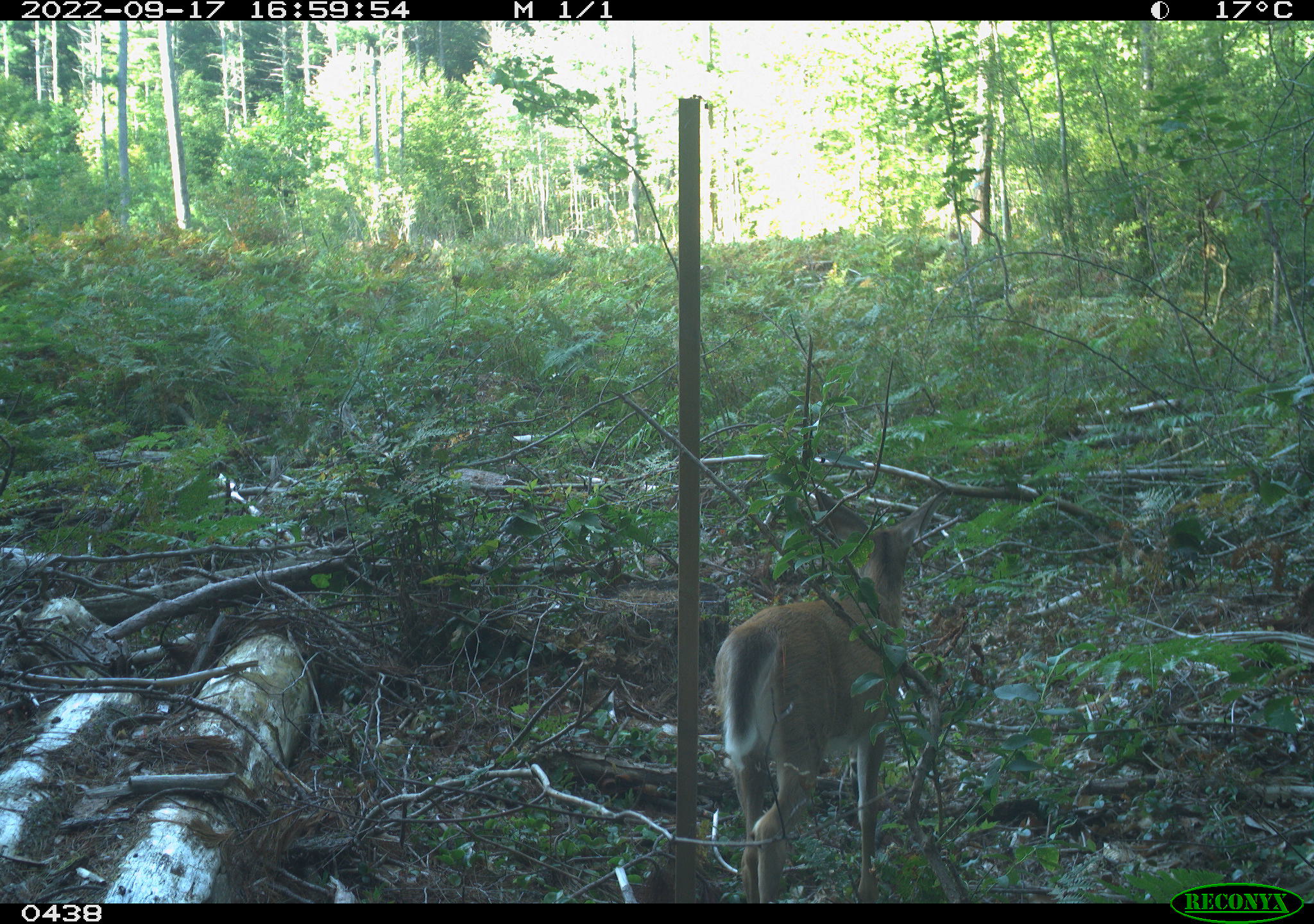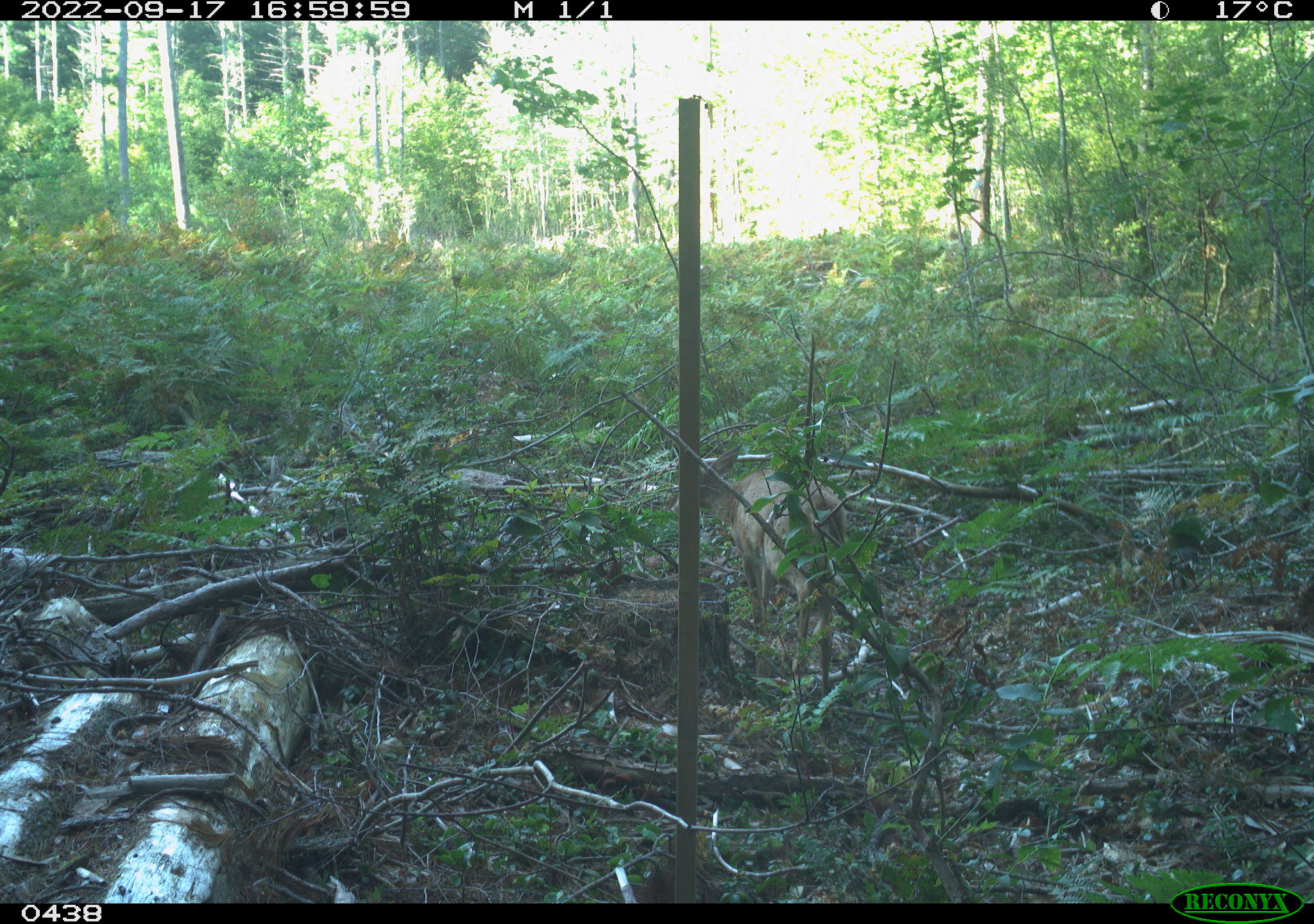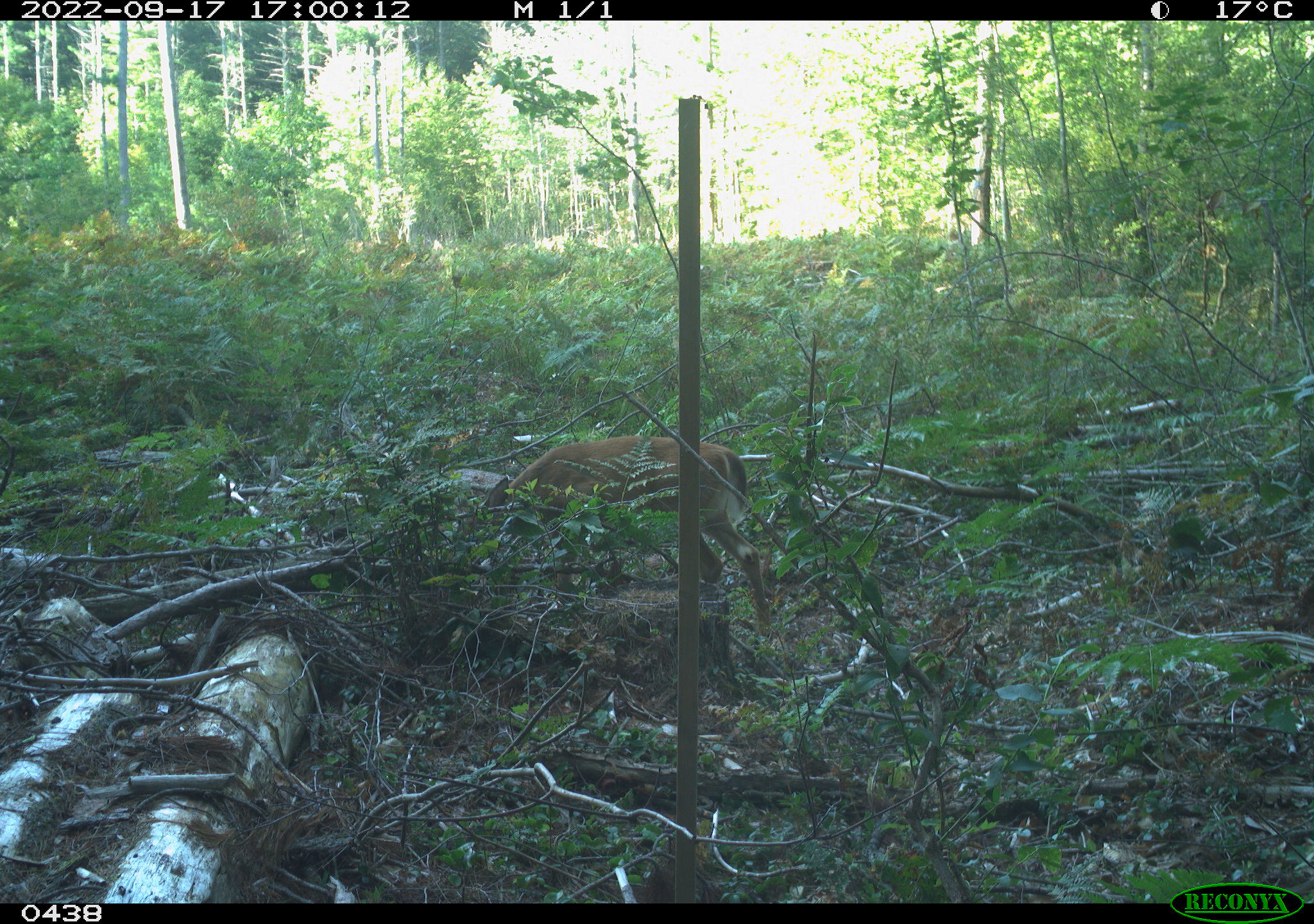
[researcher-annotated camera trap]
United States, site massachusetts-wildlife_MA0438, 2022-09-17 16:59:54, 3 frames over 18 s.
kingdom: Animalia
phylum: Chordata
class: Mammalia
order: Artiodactyla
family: Cervidae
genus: Odocoileus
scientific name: Odocoileus virginianus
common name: white-tailed deer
White-tailed deer (Odocoileus virginianus).